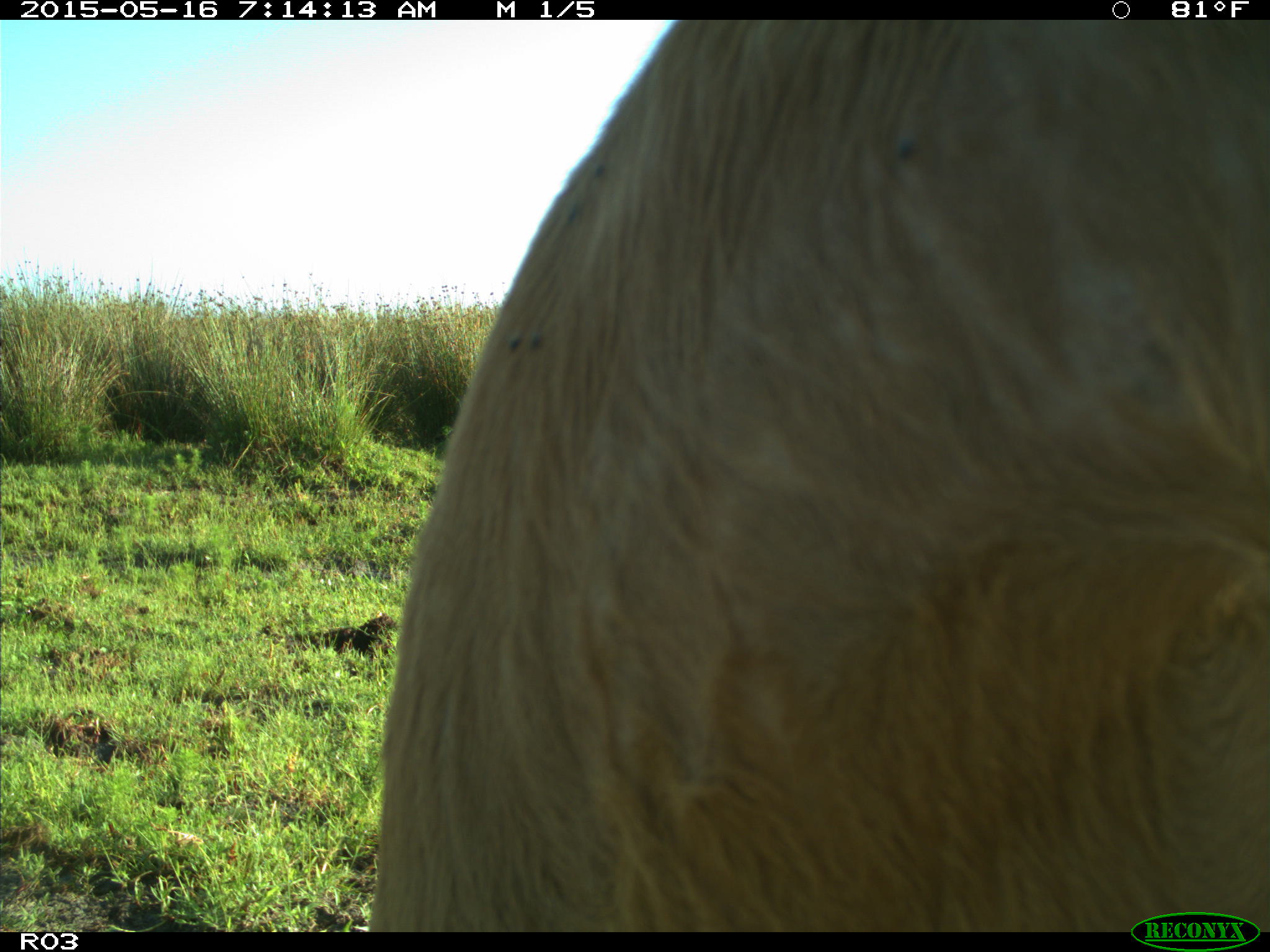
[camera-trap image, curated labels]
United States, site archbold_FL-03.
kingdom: Animalia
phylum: Chordata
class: Mammalia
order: Artiodactyla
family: Bovidae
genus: Bos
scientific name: Bos taurus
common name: domestic cow